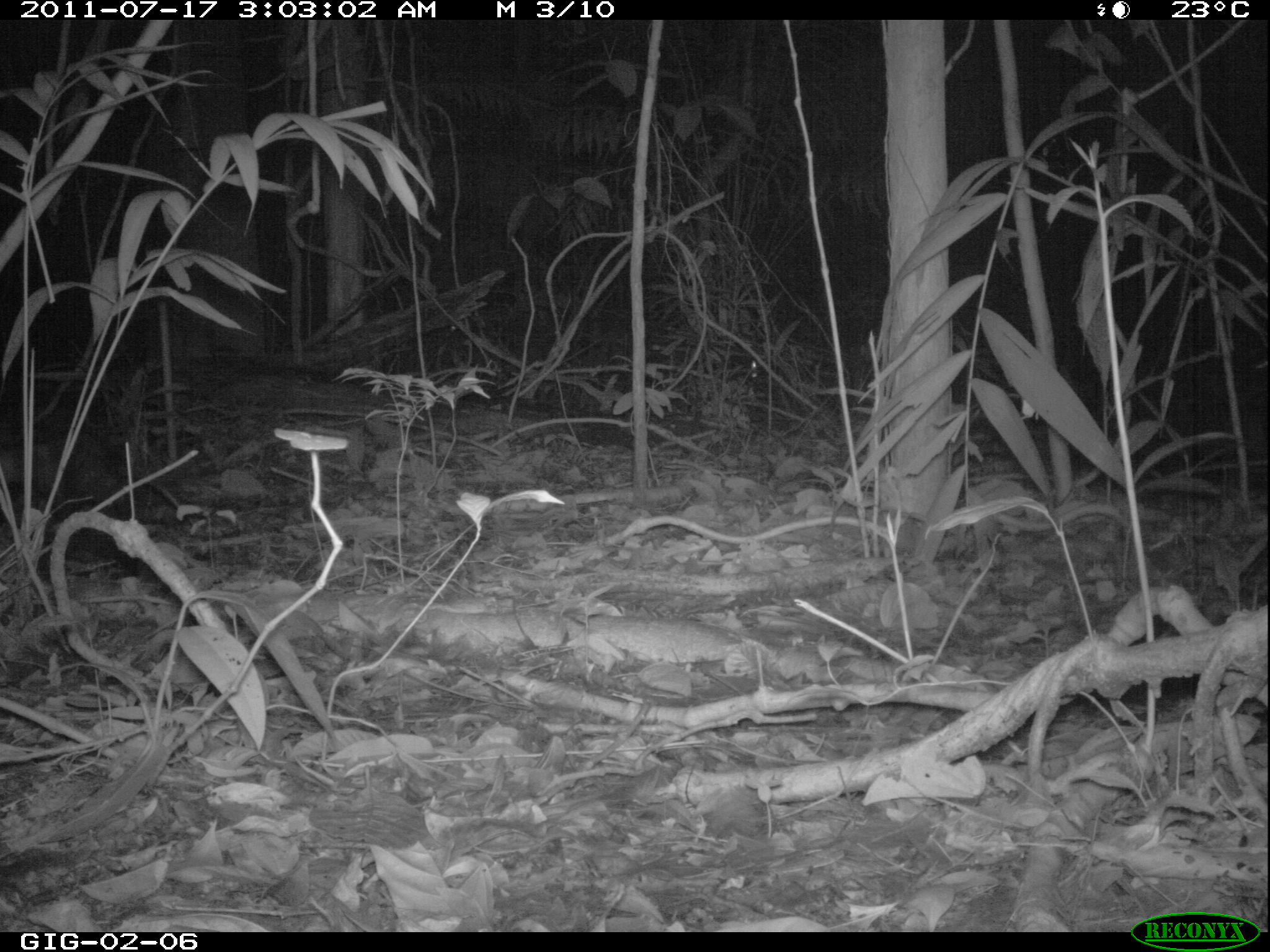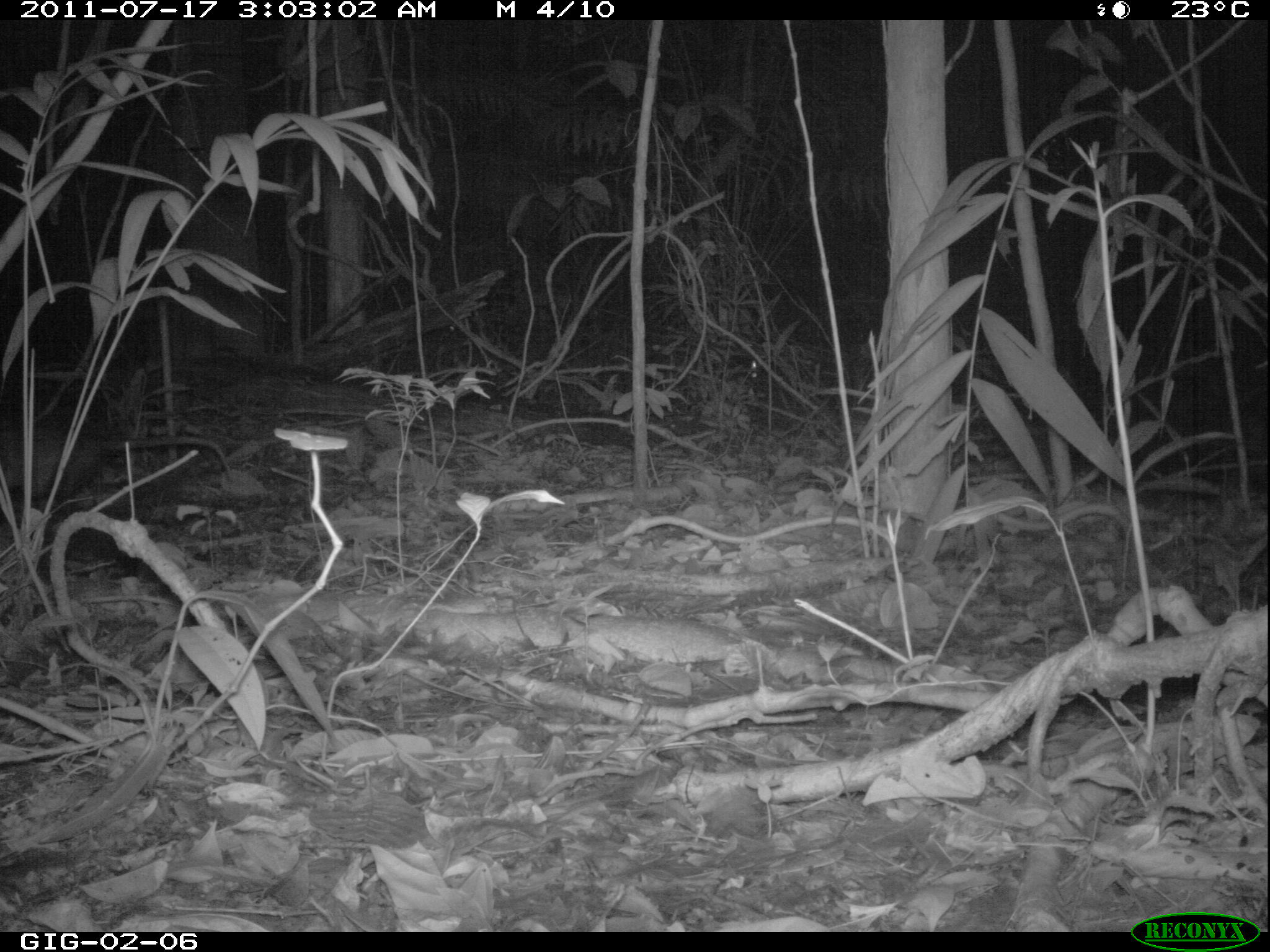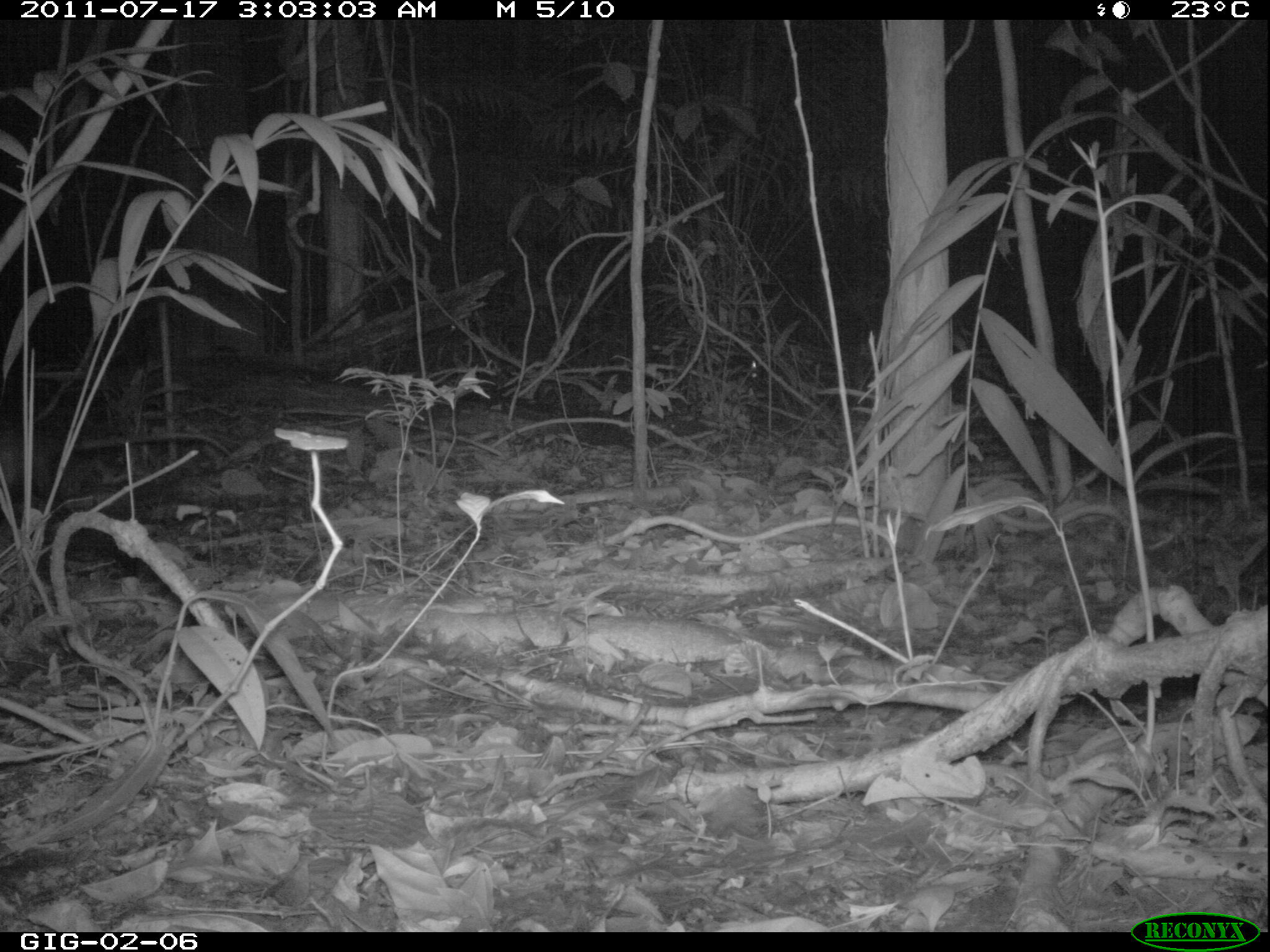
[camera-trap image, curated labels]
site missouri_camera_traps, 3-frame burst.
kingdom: Animalia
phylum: Chordata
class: Mammalia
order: Didelphimorphia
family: Didelphidae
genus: Didelphis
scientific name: Didelphis marsupialis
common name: common opossum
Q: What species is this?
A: Common opossum (Didelphis marsupialis).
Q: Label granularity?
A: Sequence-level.